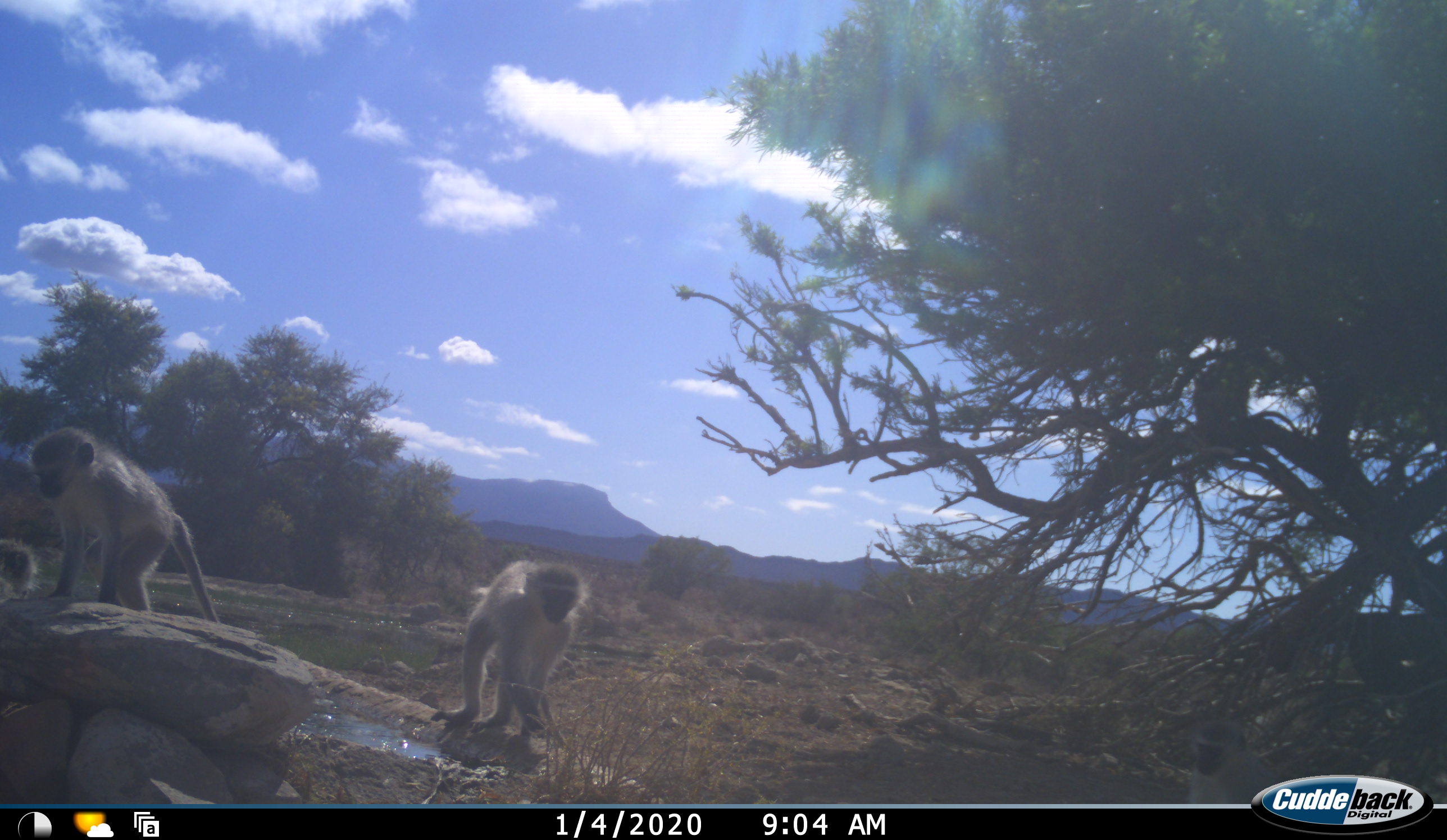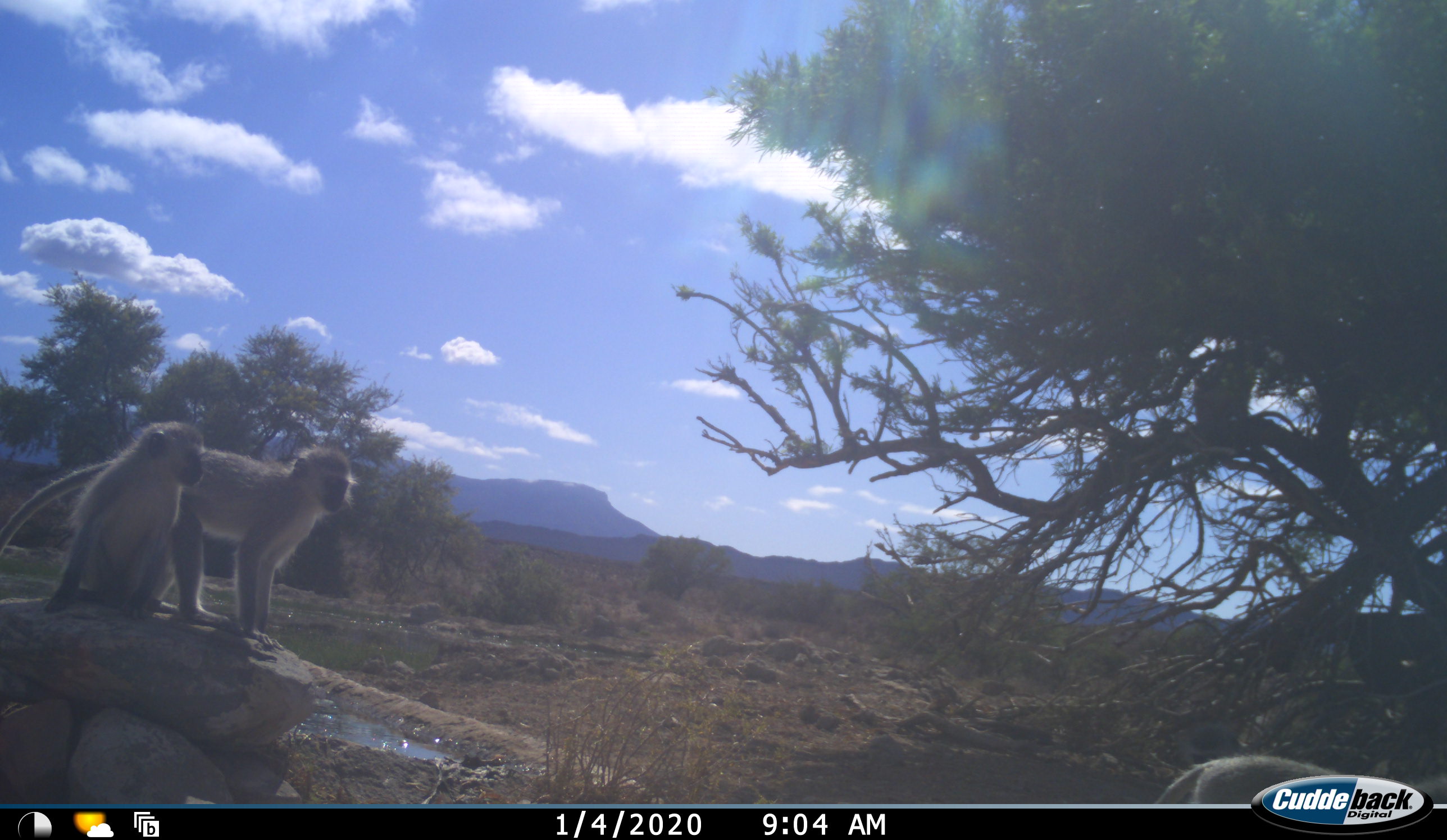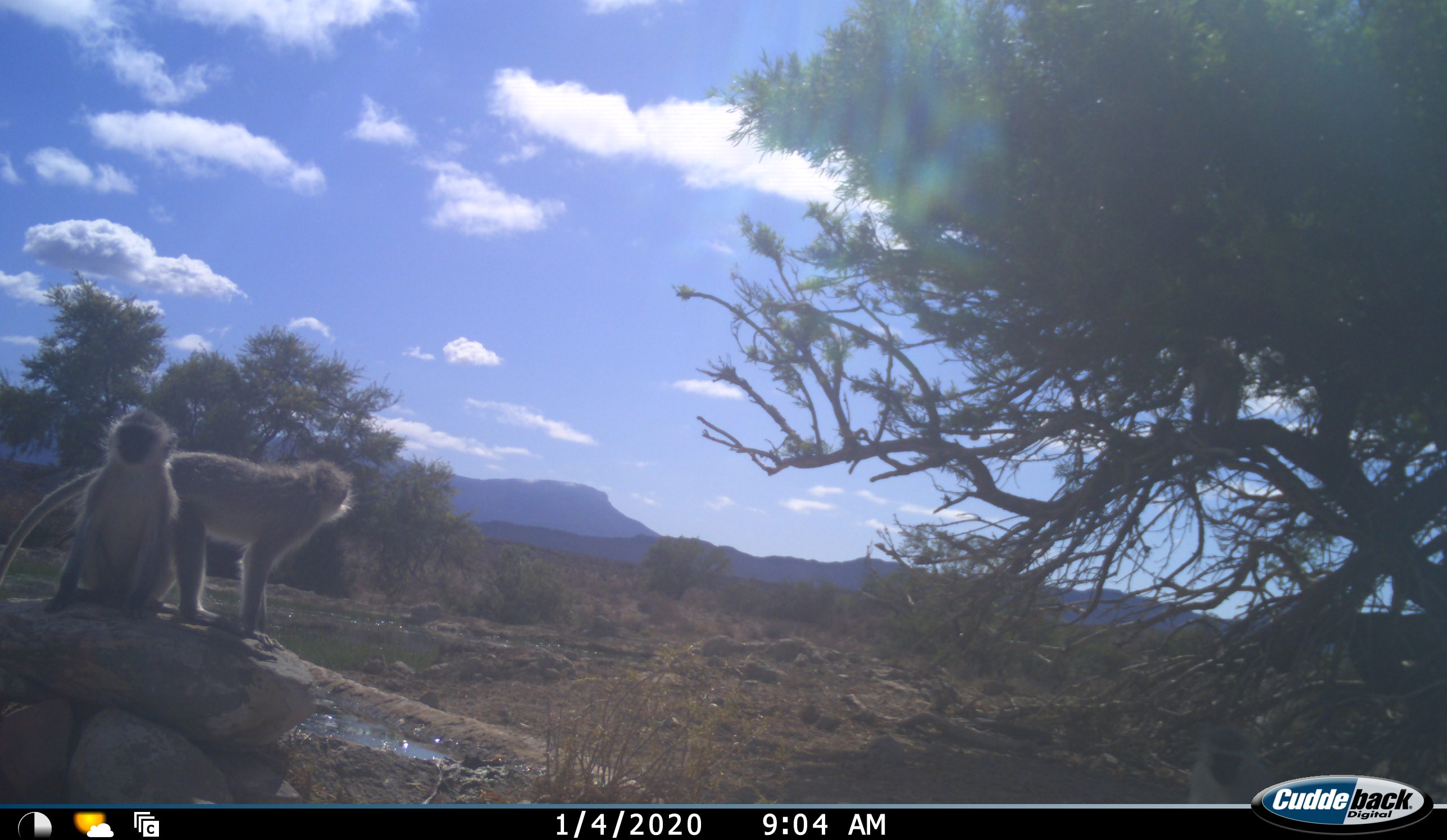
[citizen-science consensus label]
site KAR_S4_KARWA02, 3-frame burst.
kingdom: Animalia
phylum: Chordata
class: Mammalia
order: Primates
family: Cercopithecidae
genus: Chlorocebus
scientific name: Chlorocebus pygerythrus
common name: vervet monkey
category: monkeyvervet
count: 5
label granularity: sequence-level